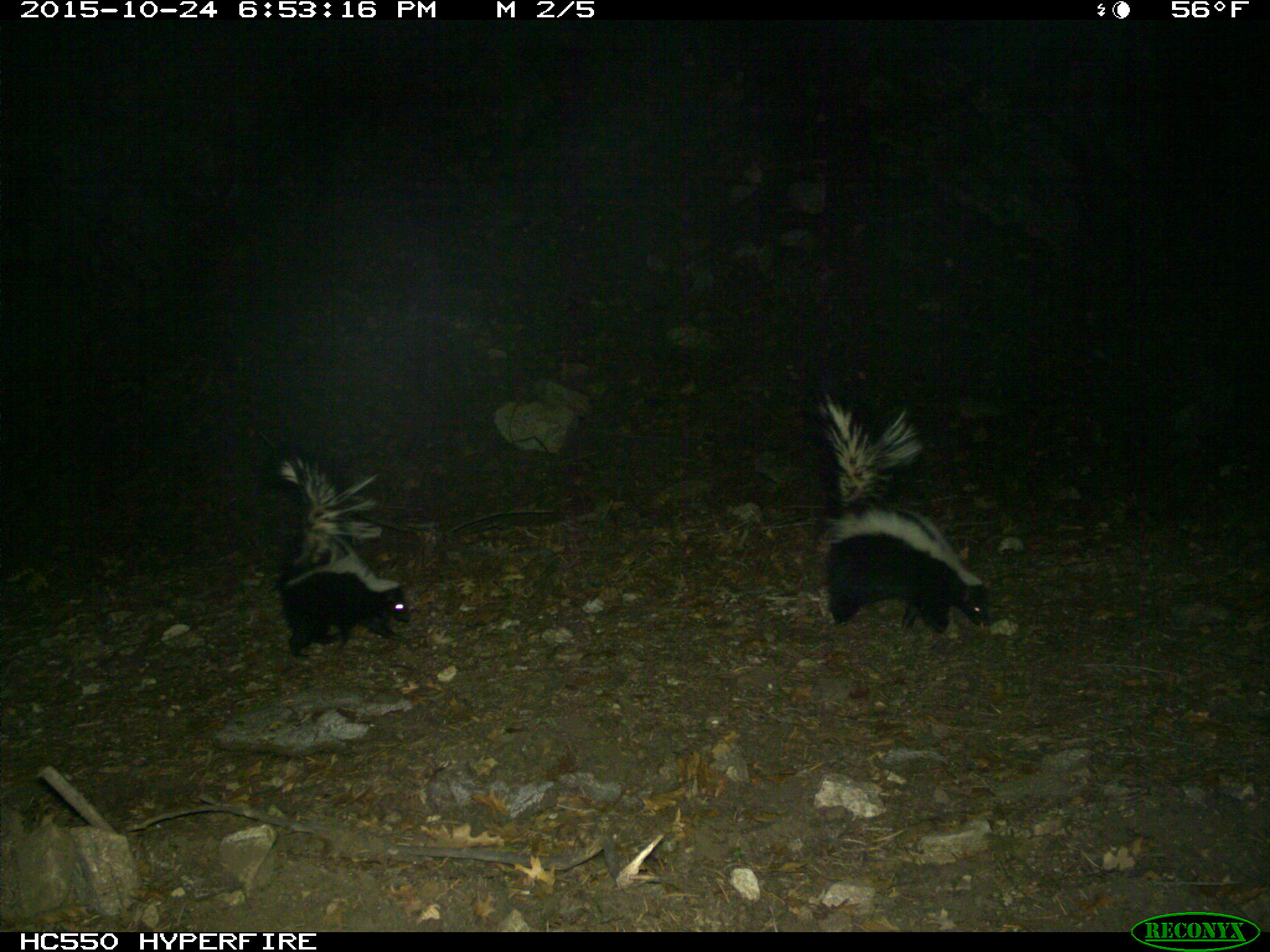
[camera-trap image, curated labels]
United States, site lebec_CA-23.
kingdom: Animalia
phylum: Chordata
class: Mammalia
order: Carnivora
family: Mephitidae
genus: Mephitis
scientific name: Mephitis mephitis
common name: striped skunk